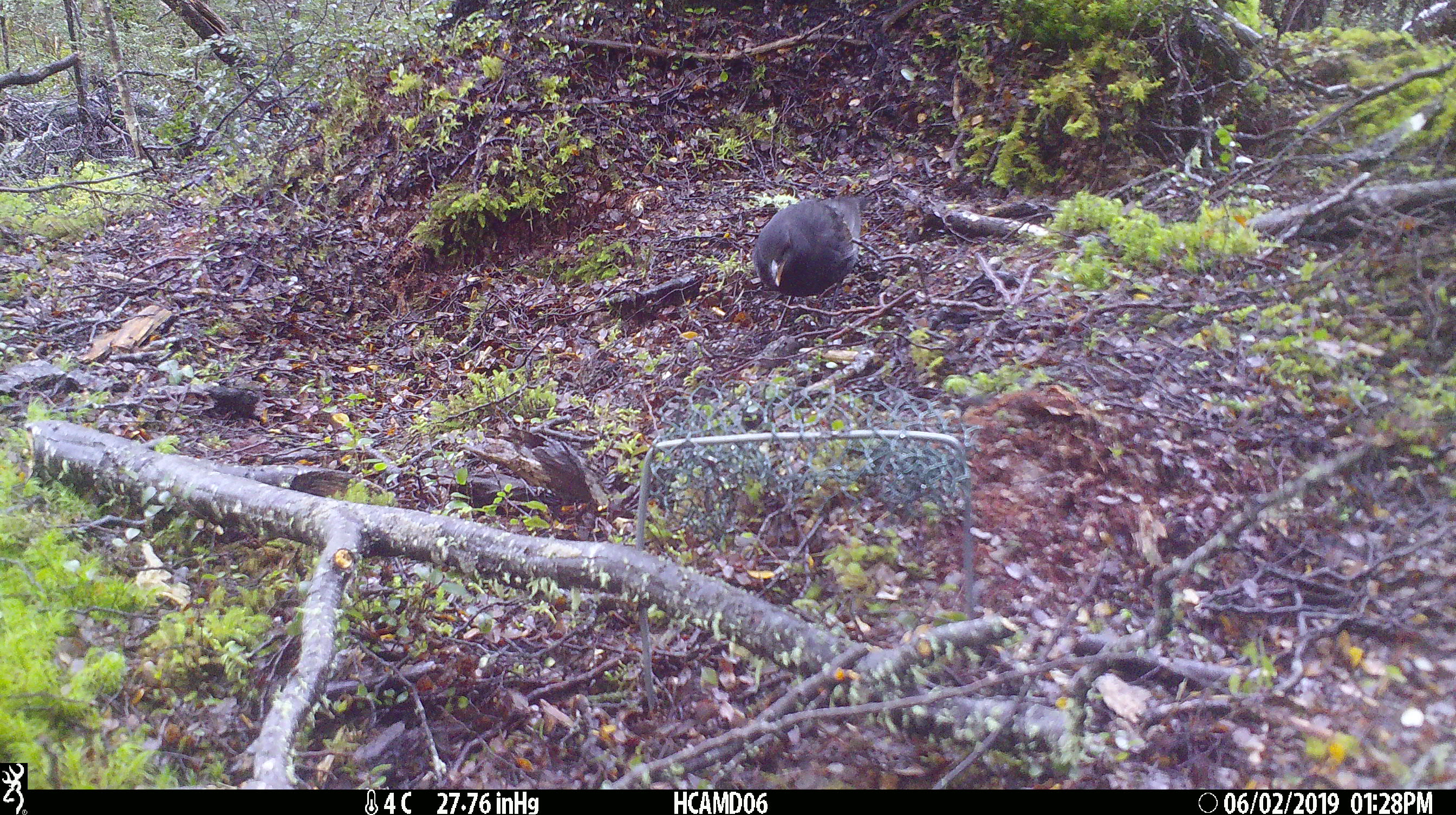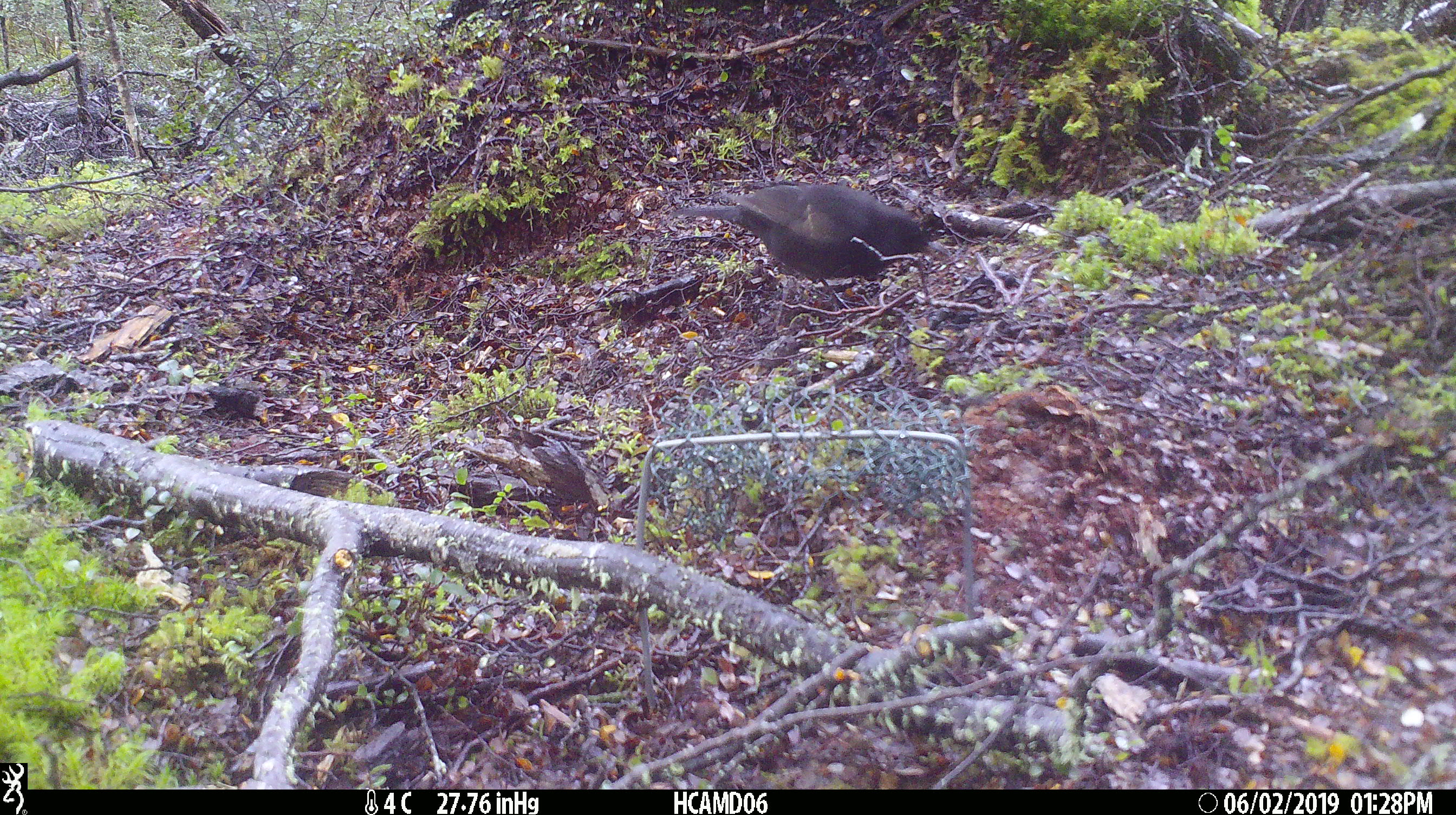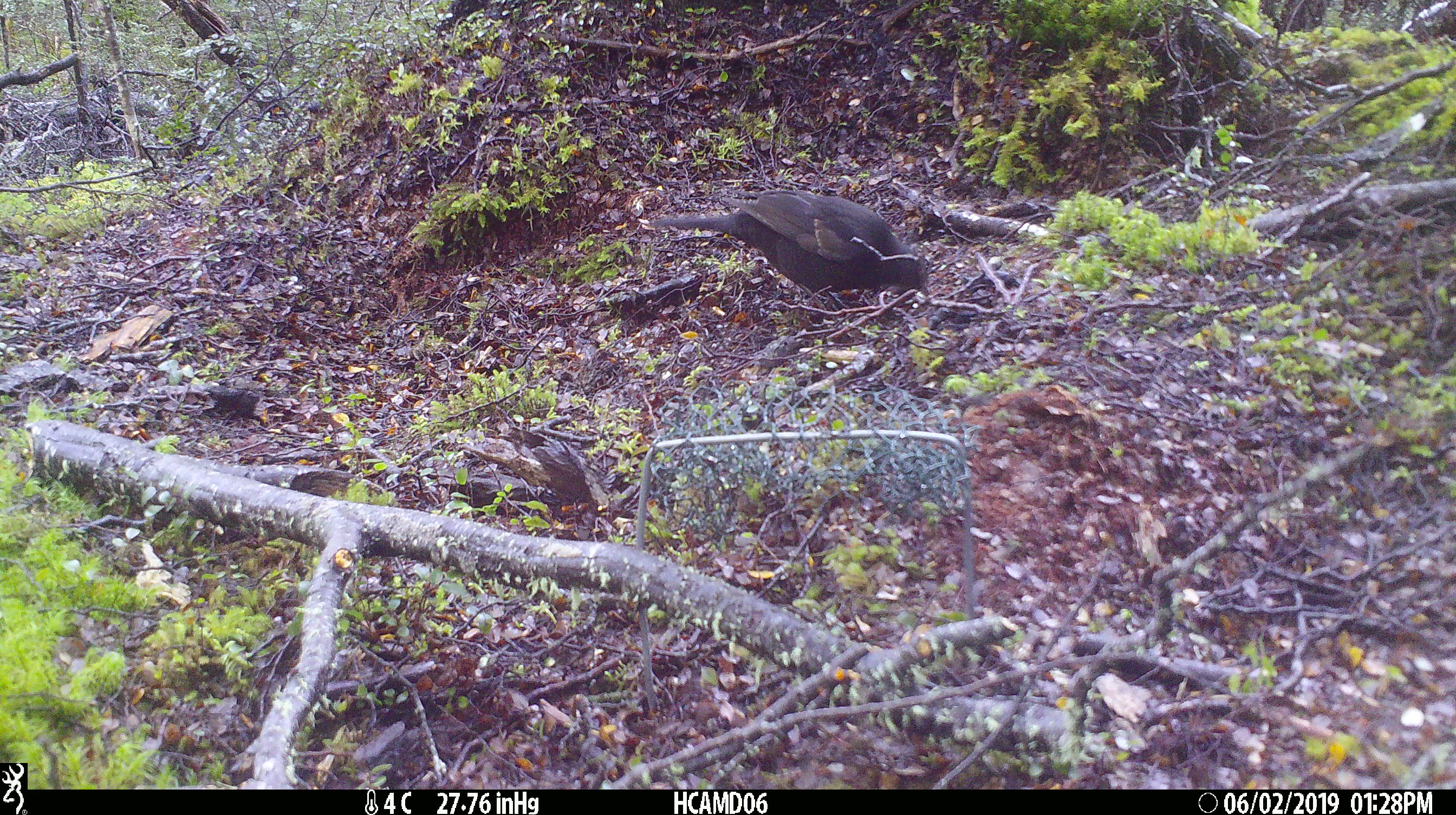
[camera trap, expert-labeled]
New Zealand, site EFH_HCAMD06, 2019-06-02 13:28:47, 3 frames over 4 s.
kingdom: Animalia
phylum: Chordata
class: Aves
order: Passeriformes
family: Turdidae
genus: Turdus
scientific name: Turdus merula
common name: eurasian blackbird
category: blackbird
Blackbird (eurasian blackbird) (Turdus merula).